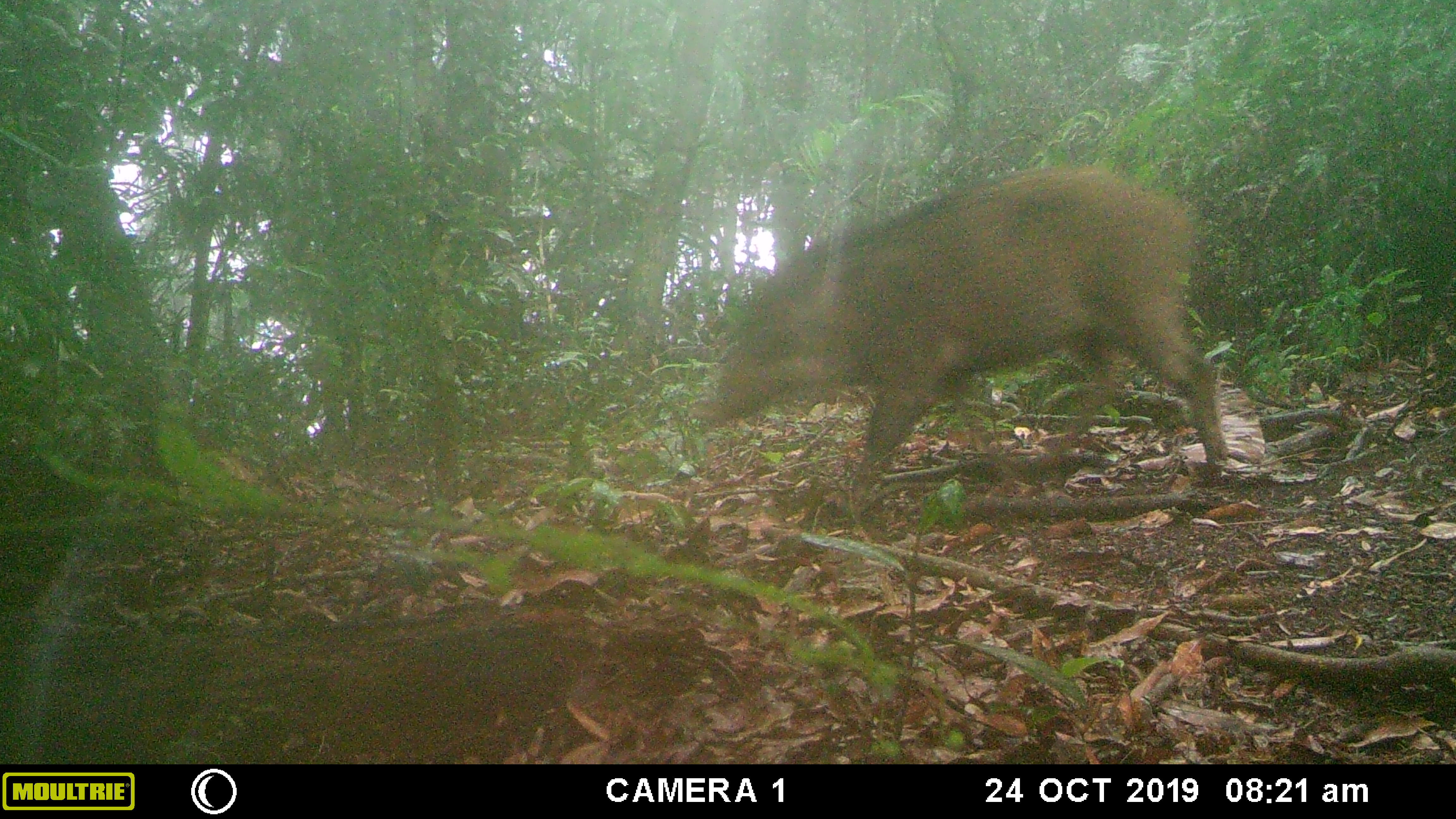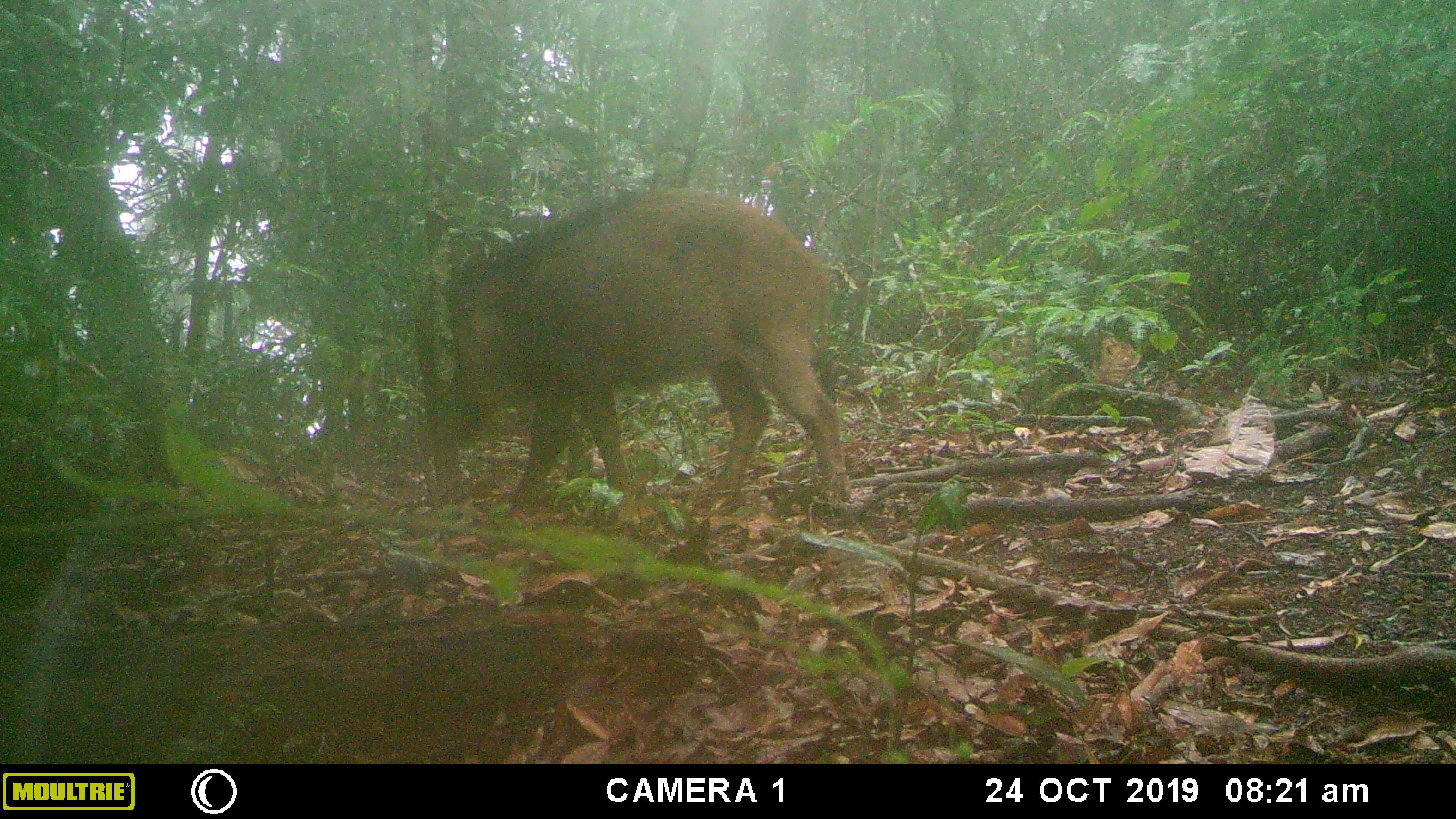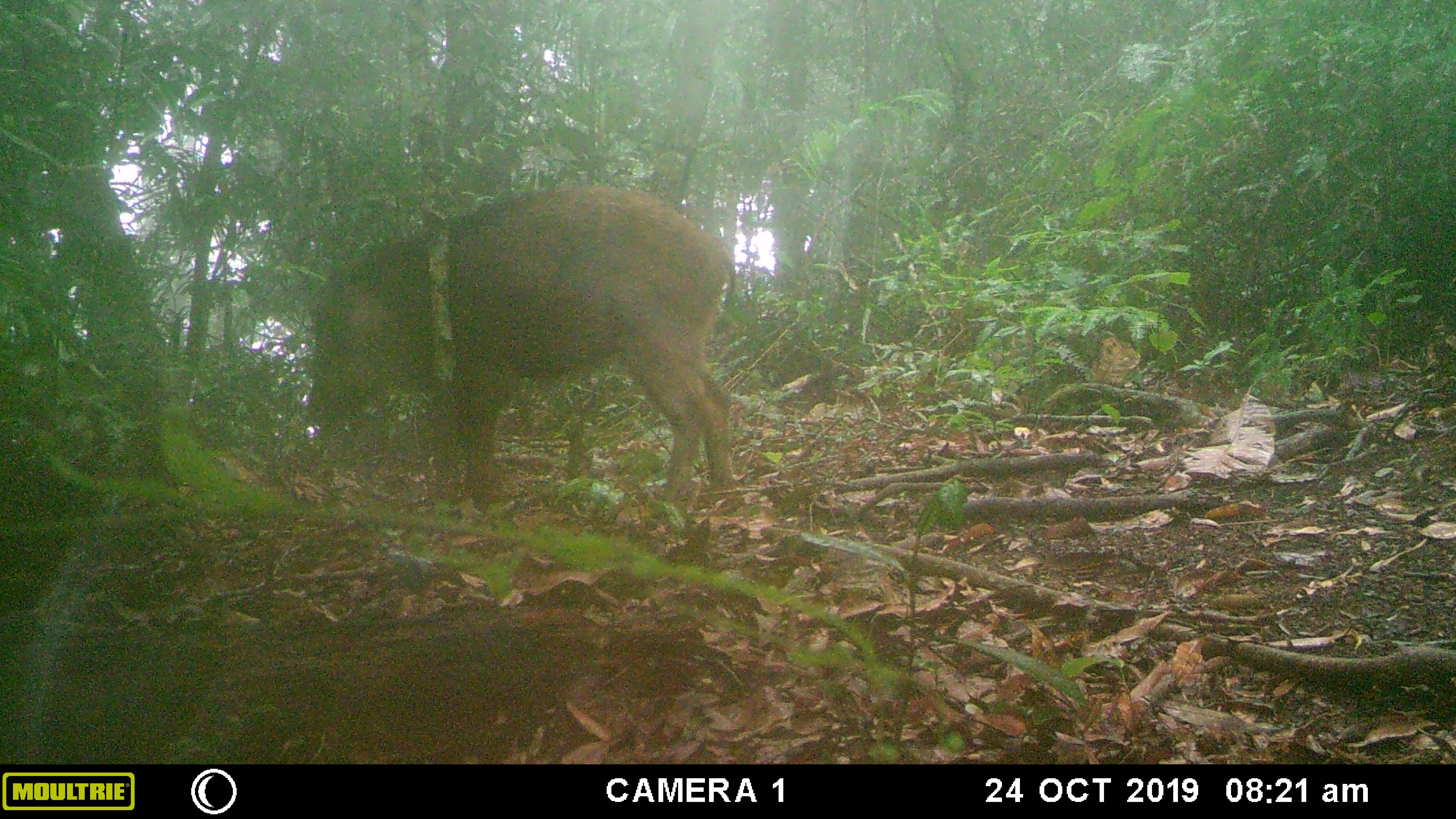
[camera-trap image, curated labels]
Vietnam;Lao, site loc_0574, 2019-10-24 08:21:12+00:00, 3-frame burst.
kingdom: Animalia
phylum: Chordata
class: Mammalia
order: Artiodactyla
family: Suidae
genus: Sus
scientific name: Sus scrofa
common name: eurasian wild pig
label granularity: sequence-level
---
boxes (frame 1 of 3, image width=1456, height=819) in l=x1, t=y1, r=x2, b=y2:
eurasian wild pig: l=711, t=163, r=1228, b=501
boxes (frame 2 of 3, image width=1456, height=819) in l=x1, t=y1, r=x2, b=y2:
eurasian wild pig: l=440, t=182, r=852, b=512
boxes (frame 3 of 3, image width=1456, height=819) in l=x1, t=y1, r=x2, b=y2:
eurasian wild pig: l=305, t=182, r=737, b=511